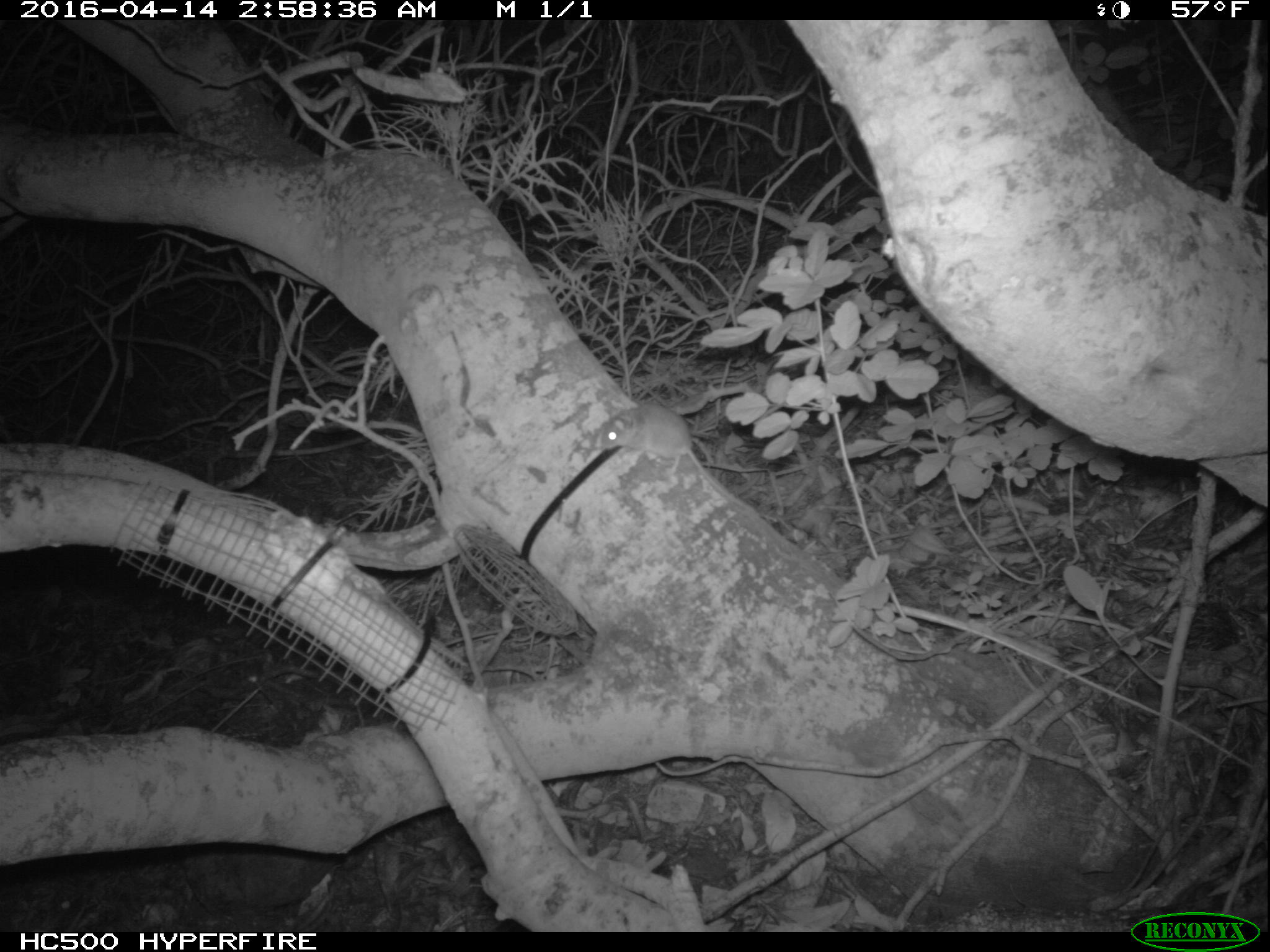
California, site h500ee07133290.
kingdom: Animalia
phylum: Chordata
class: Mammalia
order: Rodentia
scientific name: Rodentia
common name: rodent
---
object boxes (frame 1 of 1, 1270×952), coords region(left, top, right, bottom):
rodent: region(595, 405, 740, 503)